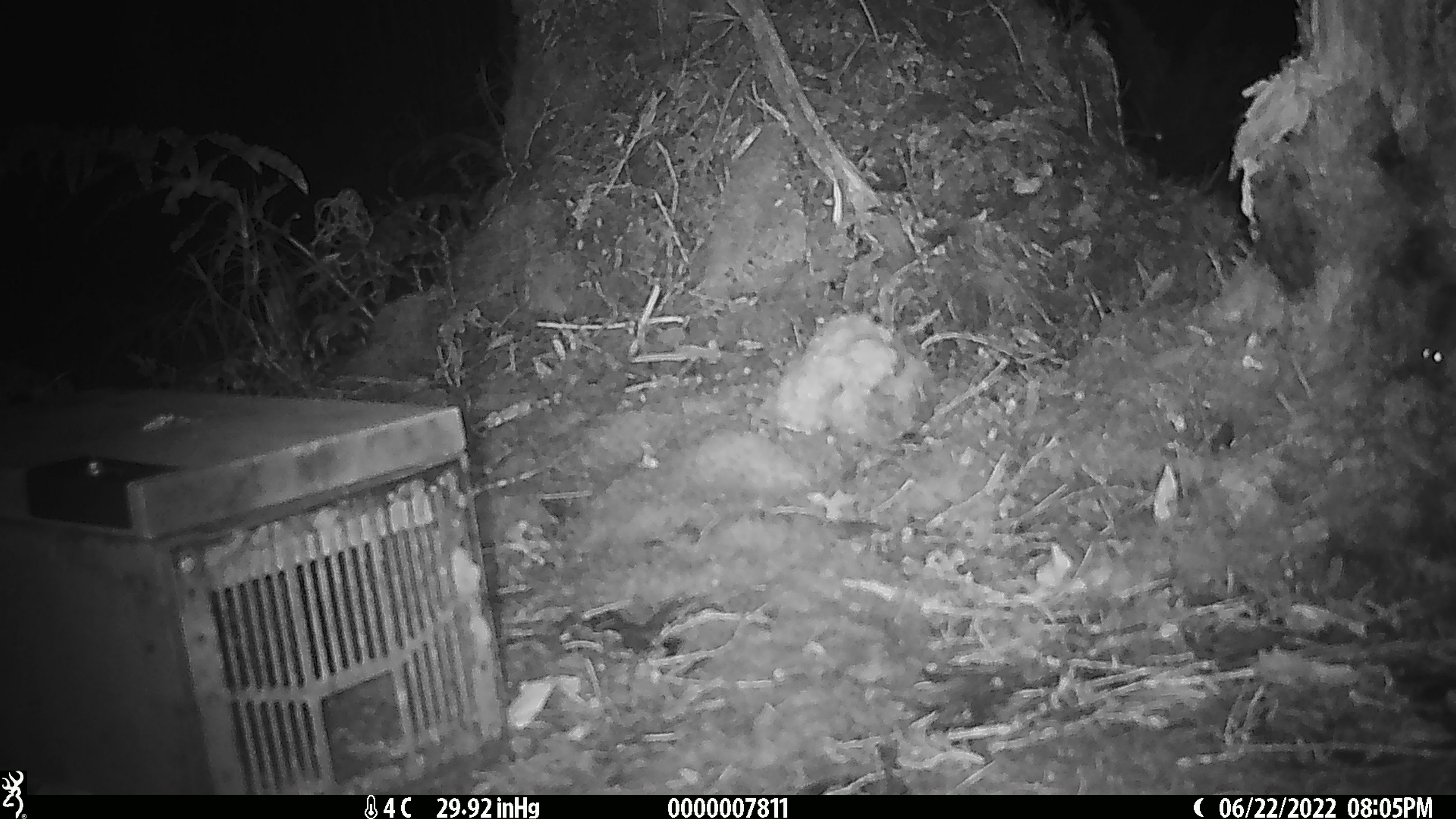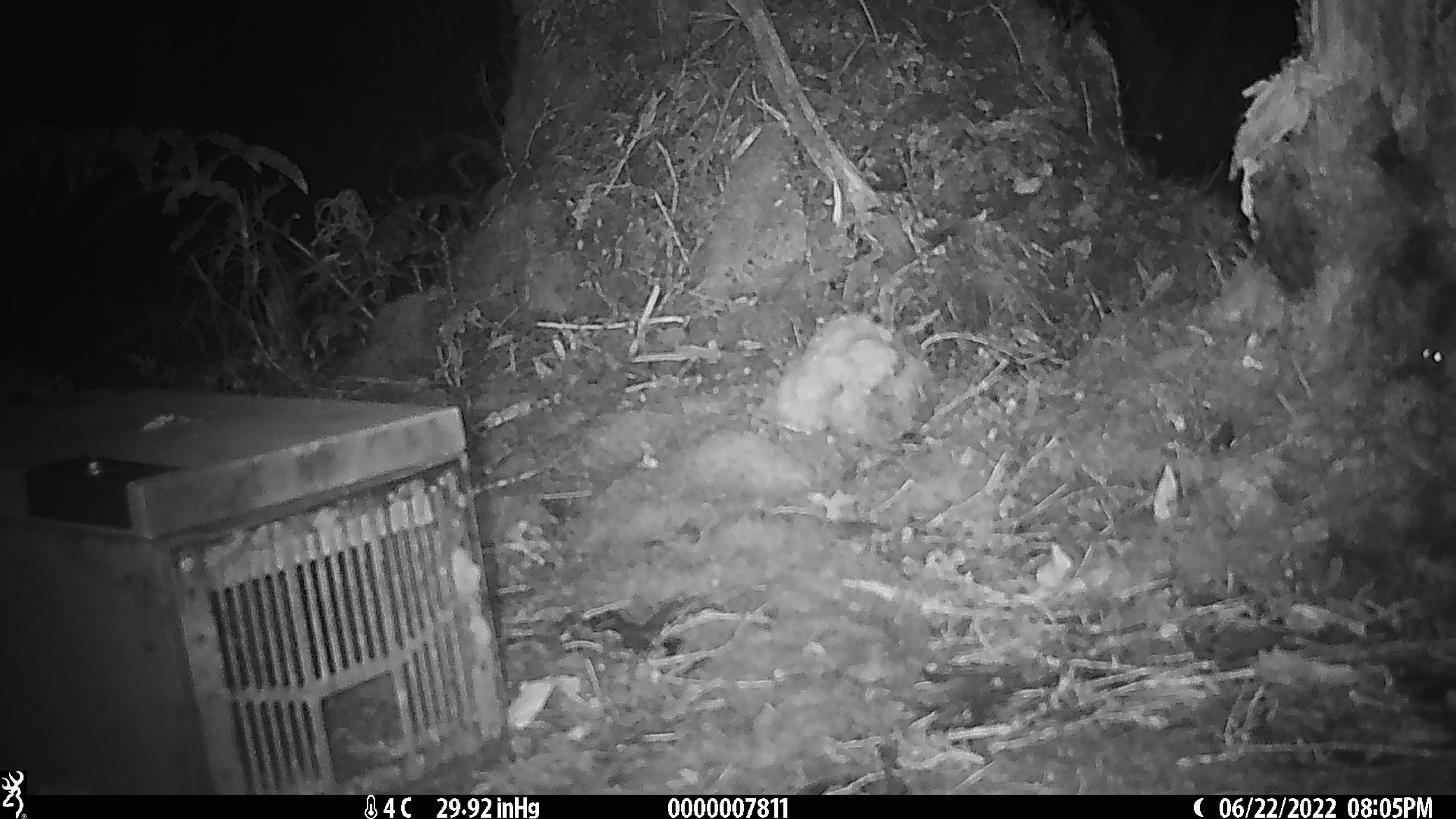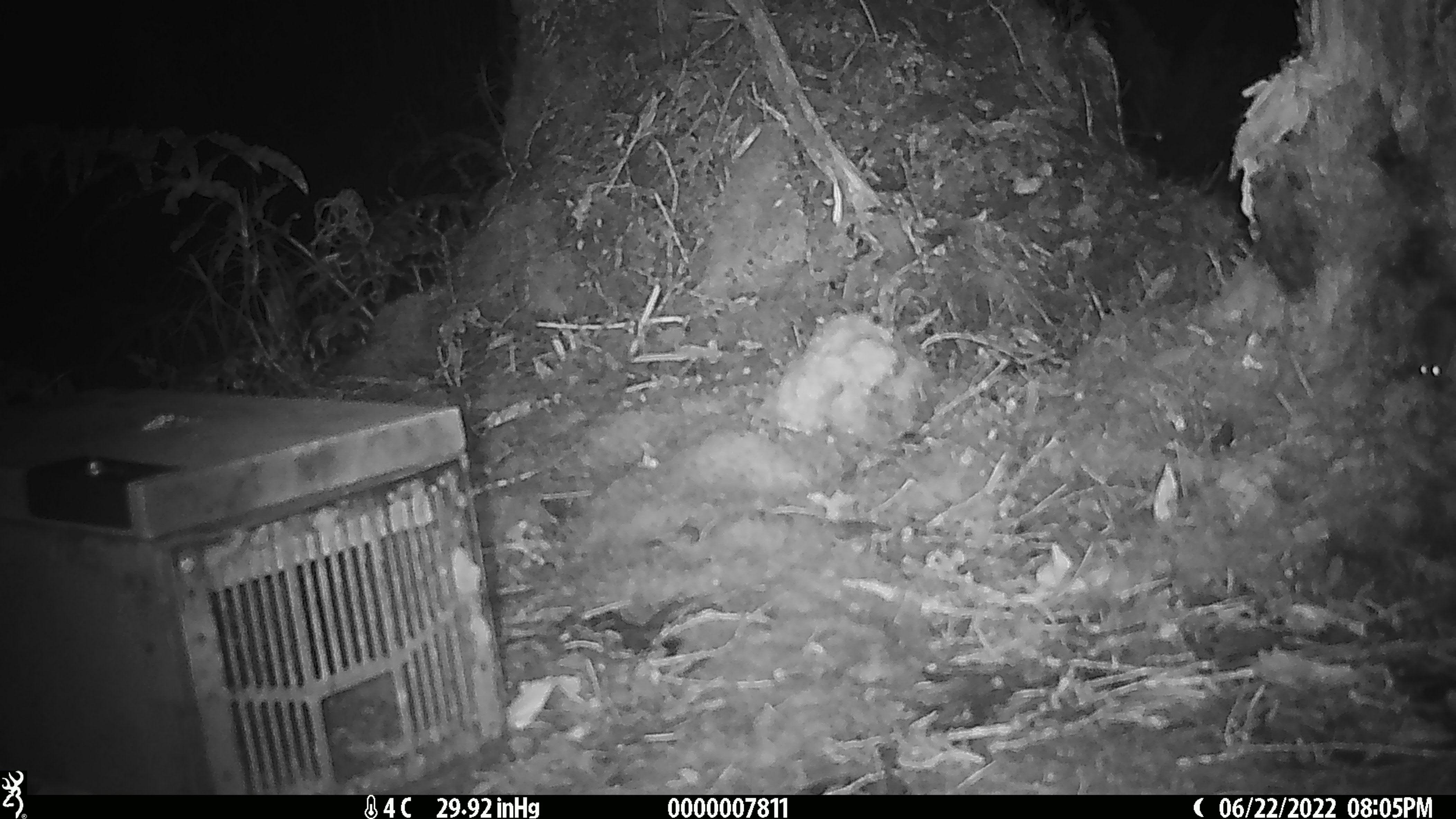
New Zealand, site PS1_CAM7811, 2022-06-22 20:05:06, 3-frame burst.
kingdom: Animalia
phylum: Chordata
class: Mammalia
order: Rodentia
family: Muridae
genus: Mus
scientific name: Mus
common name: mouse